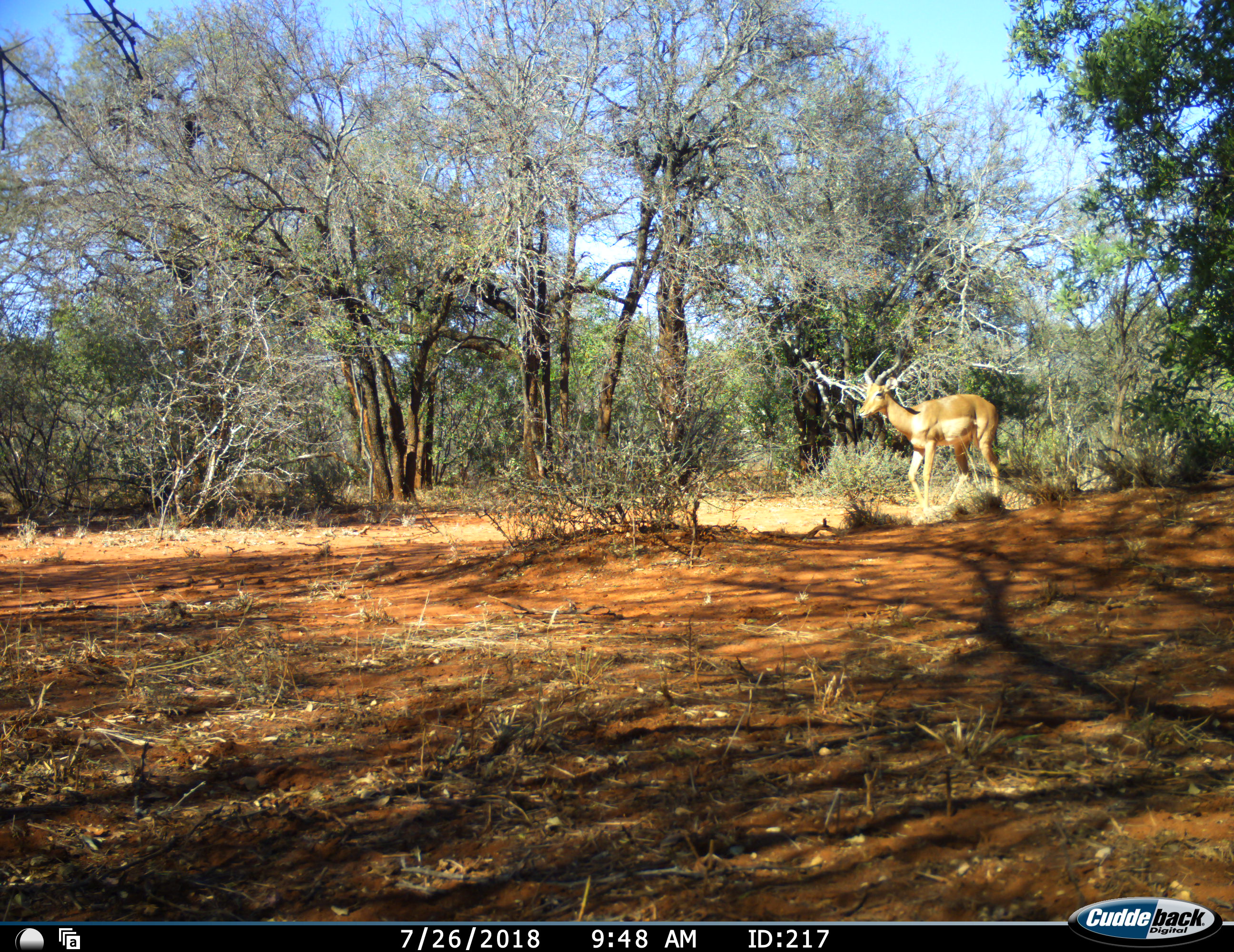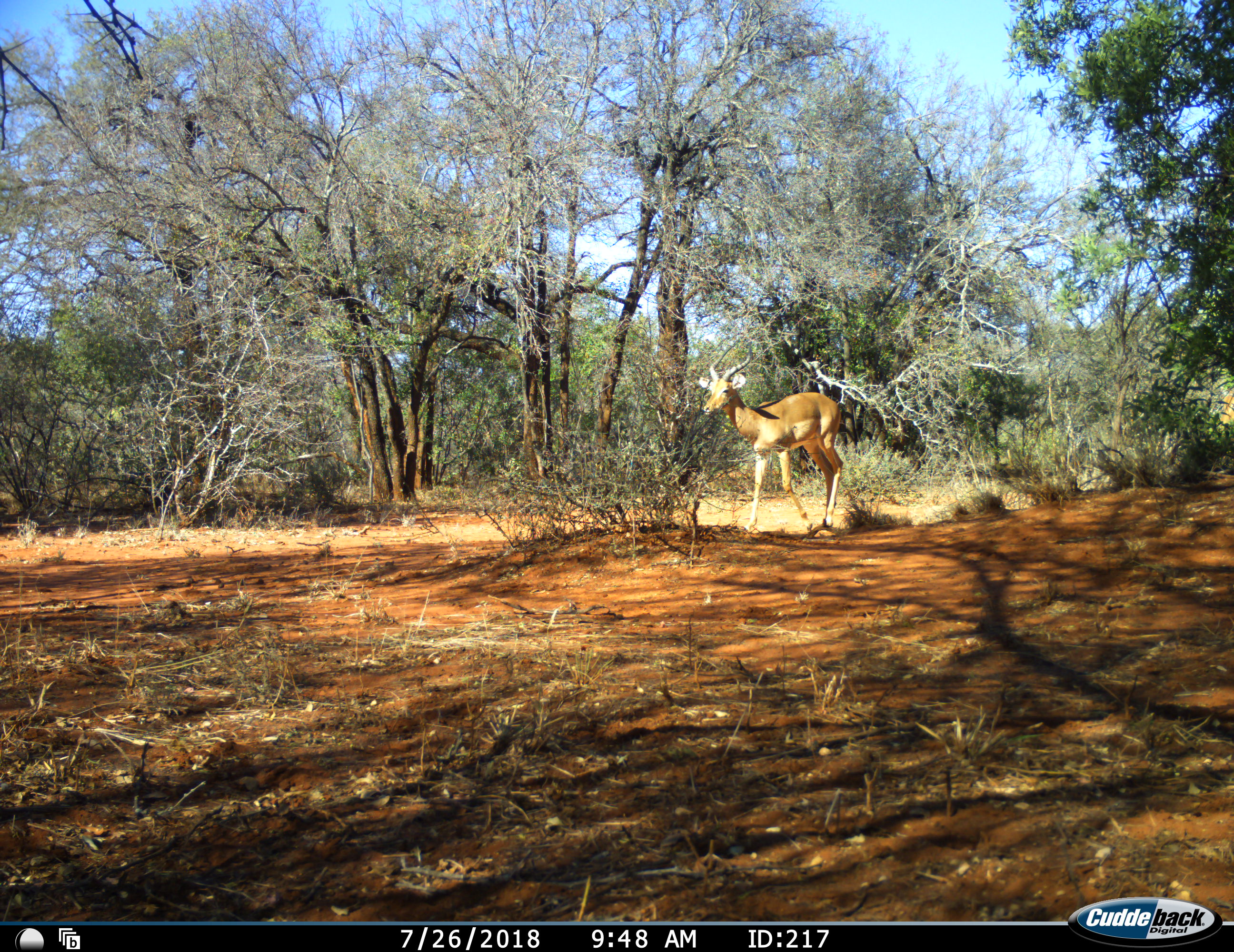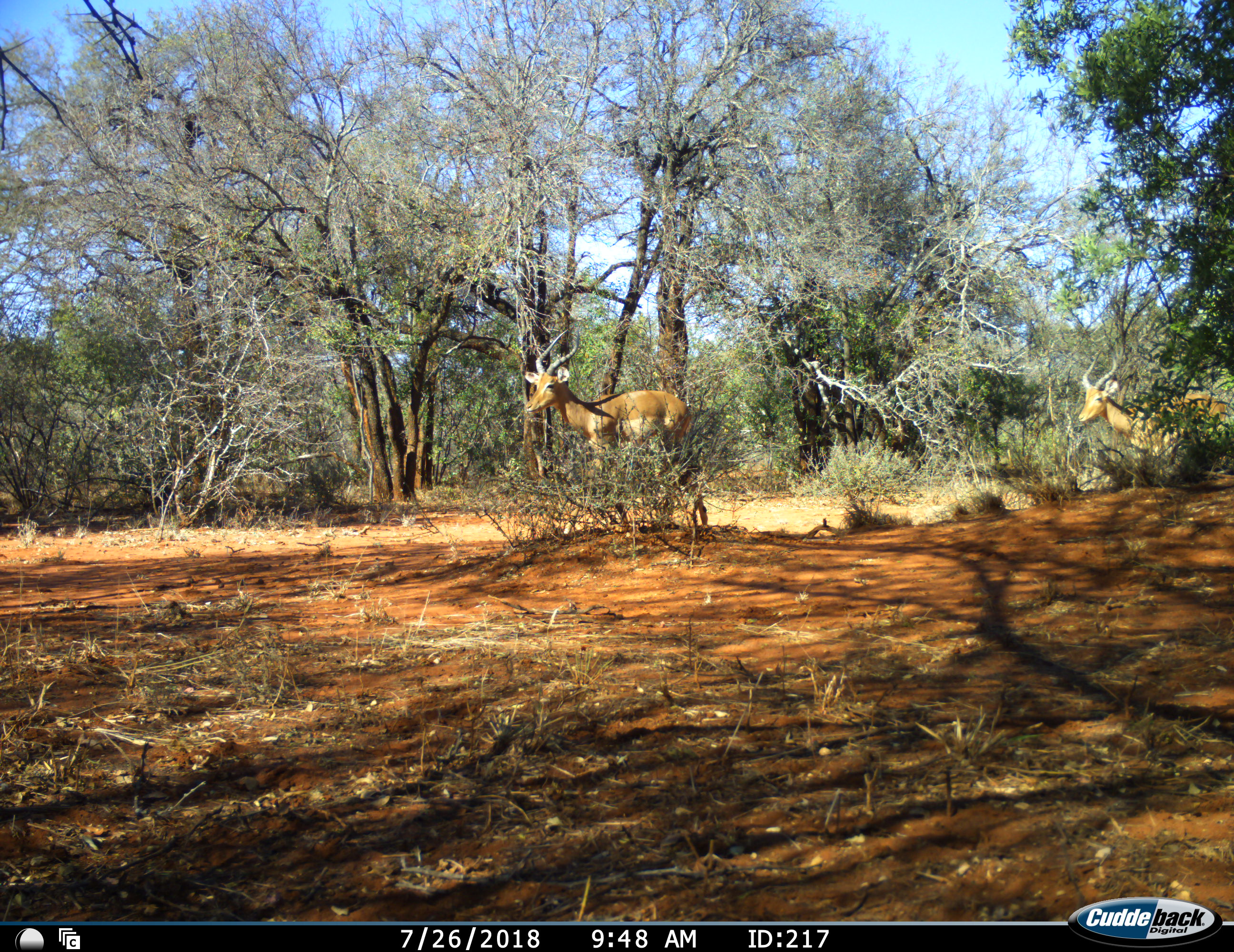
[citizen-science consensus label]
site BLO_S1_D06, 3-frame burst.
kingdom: Animalia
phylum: Chordata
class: Mammalia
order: Artiodactyla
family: Bovidae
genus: Aepyceros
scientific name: Aepyceros melampus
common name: impala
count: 2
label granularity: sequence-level